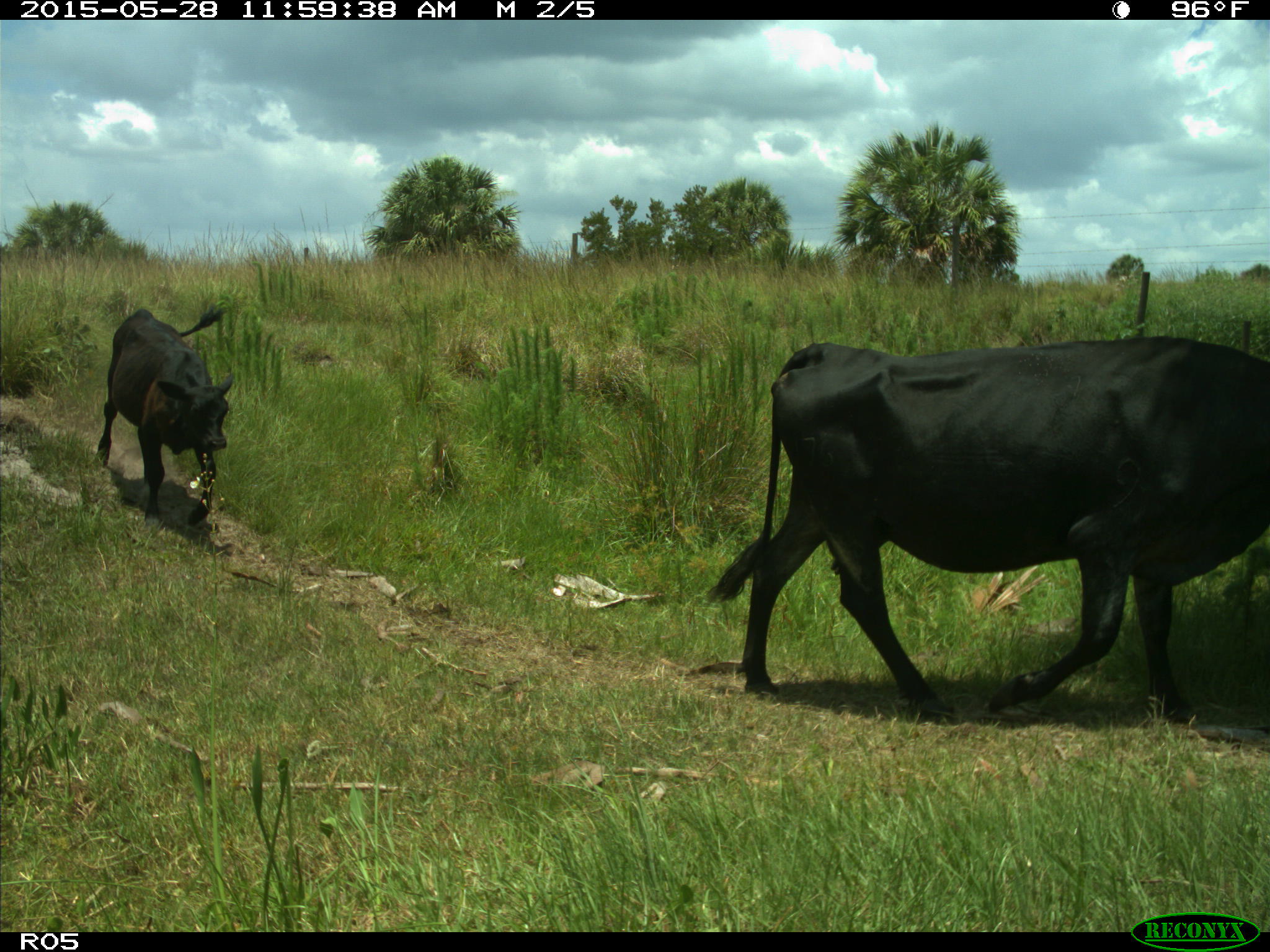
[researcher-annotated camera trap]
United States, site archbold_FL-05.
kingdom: Animalia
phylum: Chordata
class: Mammalia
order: Artiodactyla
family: Bovidae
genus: Bos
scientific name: Bos taurus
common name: domestic cow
Bos taurus (domestic cow).